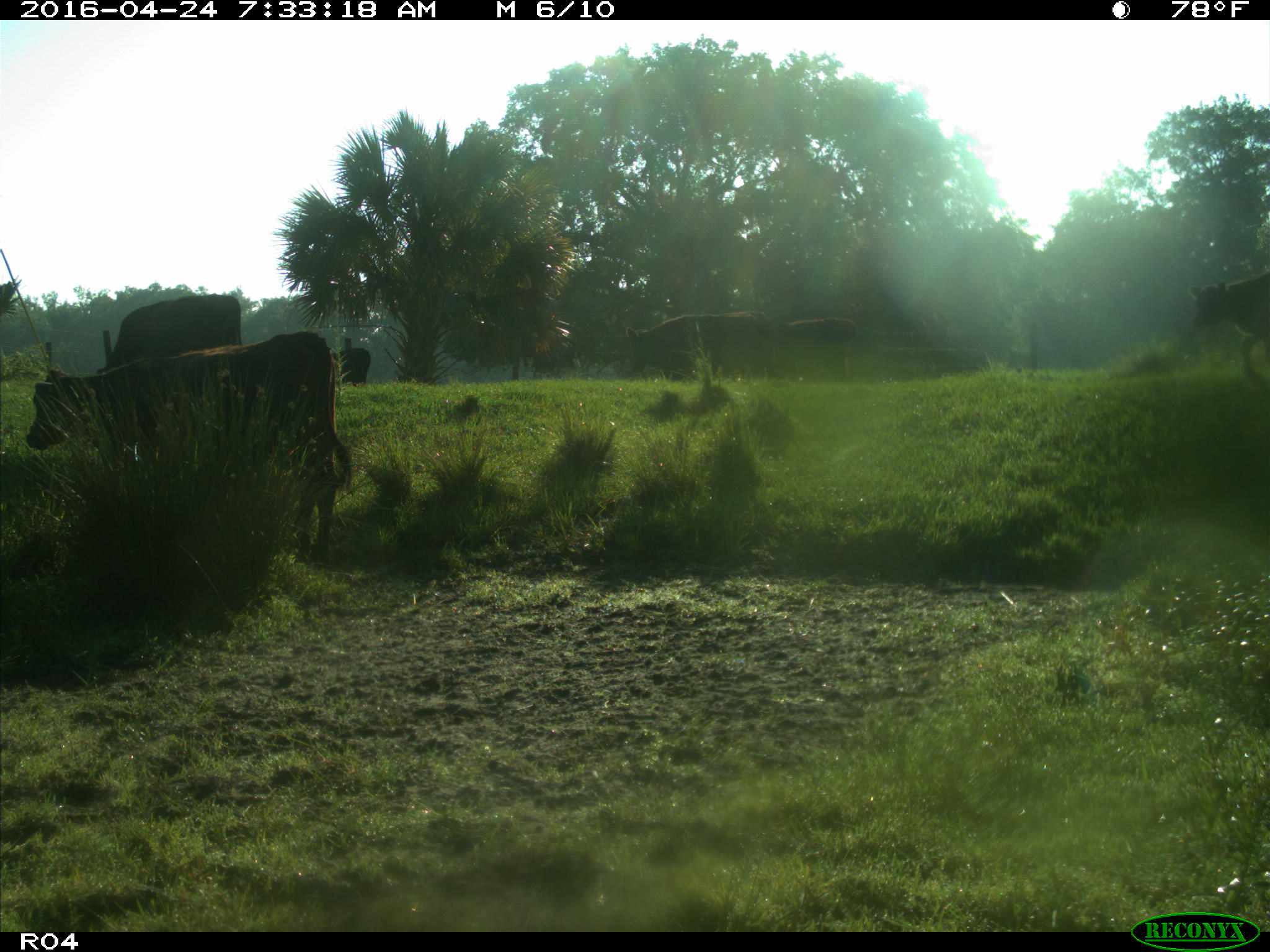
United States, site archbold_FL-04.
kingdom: Animalia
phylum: Chordata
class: Mammalia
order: Artiodactyla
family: Bovidae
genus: Bos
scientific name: Bos taurus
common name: domestic cow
Bos taurus (domestic cow).